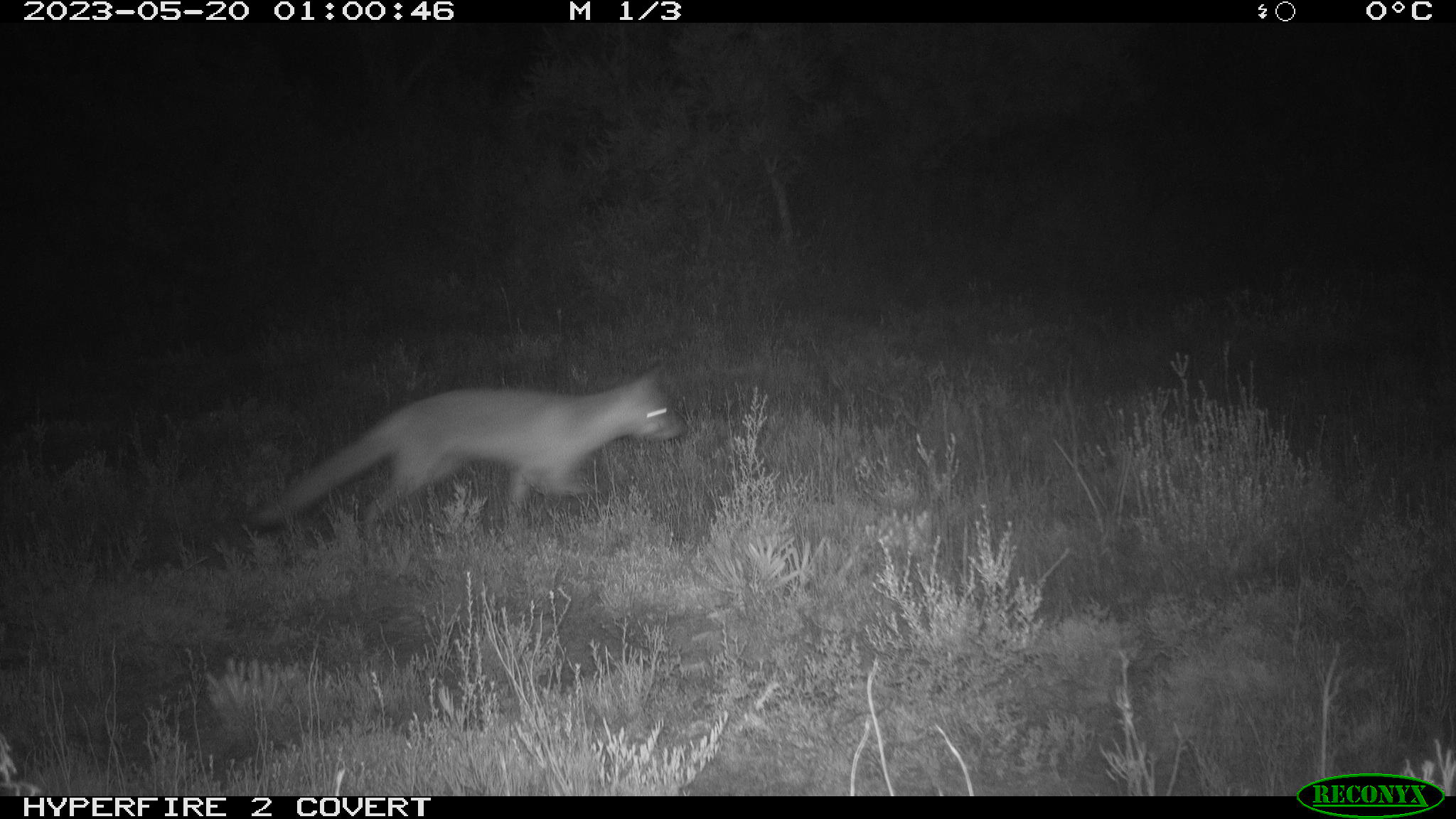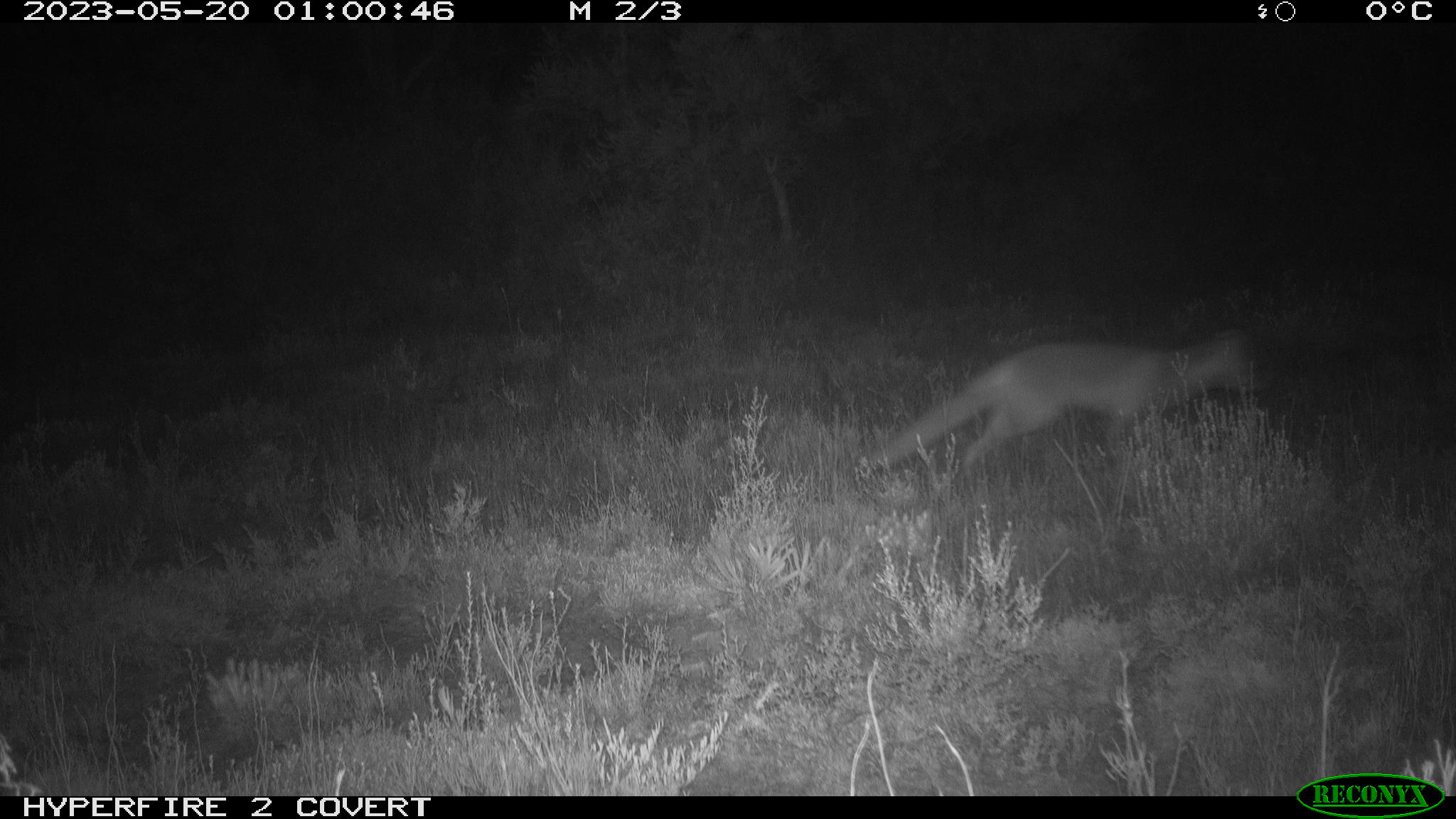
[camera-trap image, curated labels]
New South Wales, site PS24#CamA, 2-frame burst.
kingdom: Animalia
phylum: Chordata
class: Mammalia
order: Carnivora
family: Canidae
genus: Vulpes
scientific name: Vulpes vulpes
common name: red fox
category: fox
Fox (red fox) (Vulpes vulpes).